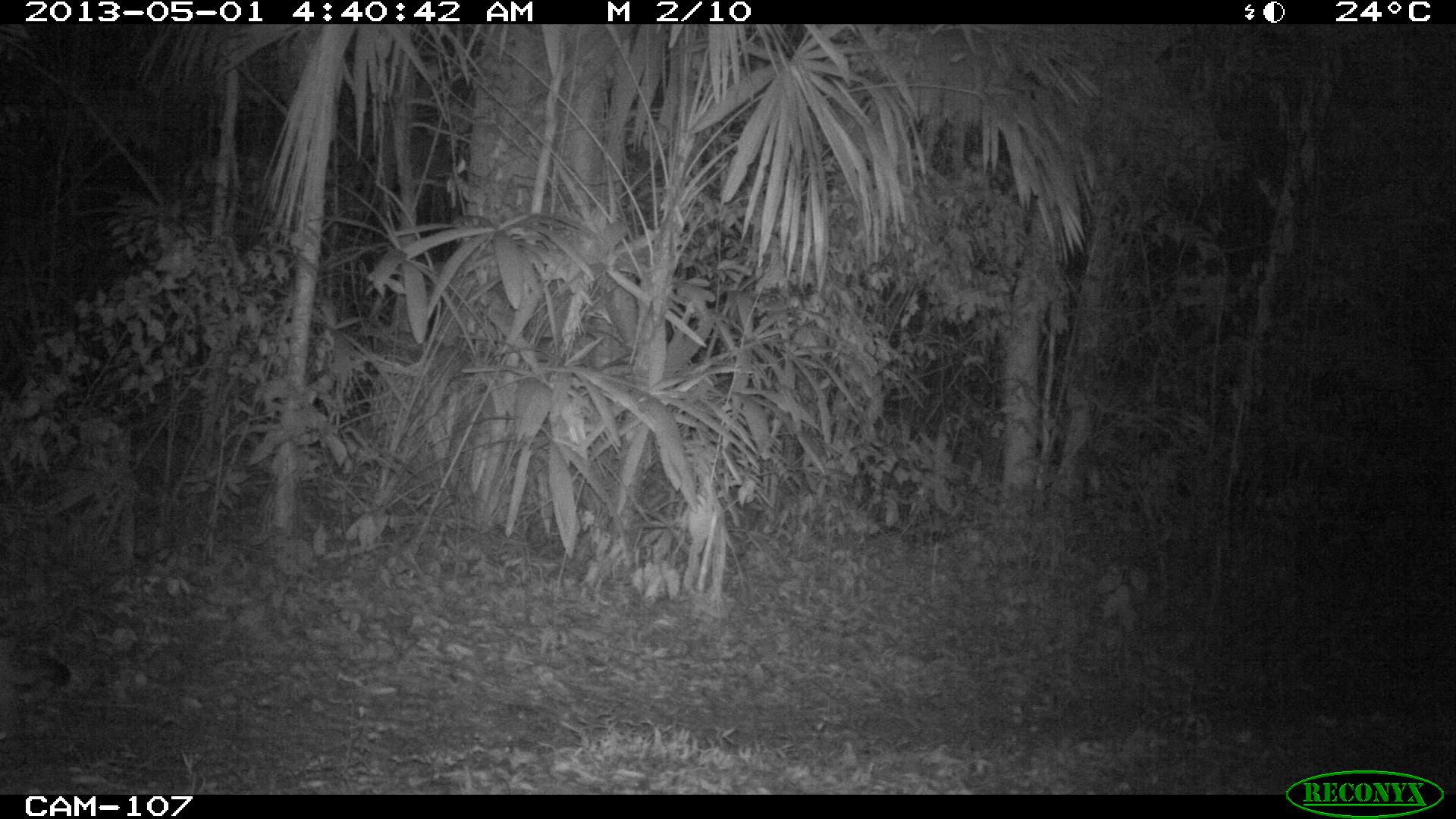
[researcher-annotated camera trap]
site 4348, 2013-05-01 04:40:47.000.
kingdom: Animalia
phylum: Chordata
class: Mammalia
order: Carnivora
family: Felidae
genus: Puma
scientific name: Puma concolor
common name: mountain lion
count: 1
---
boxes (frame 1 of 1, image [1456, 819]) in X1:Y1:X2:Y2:
puma concolor: 0:657:70:745